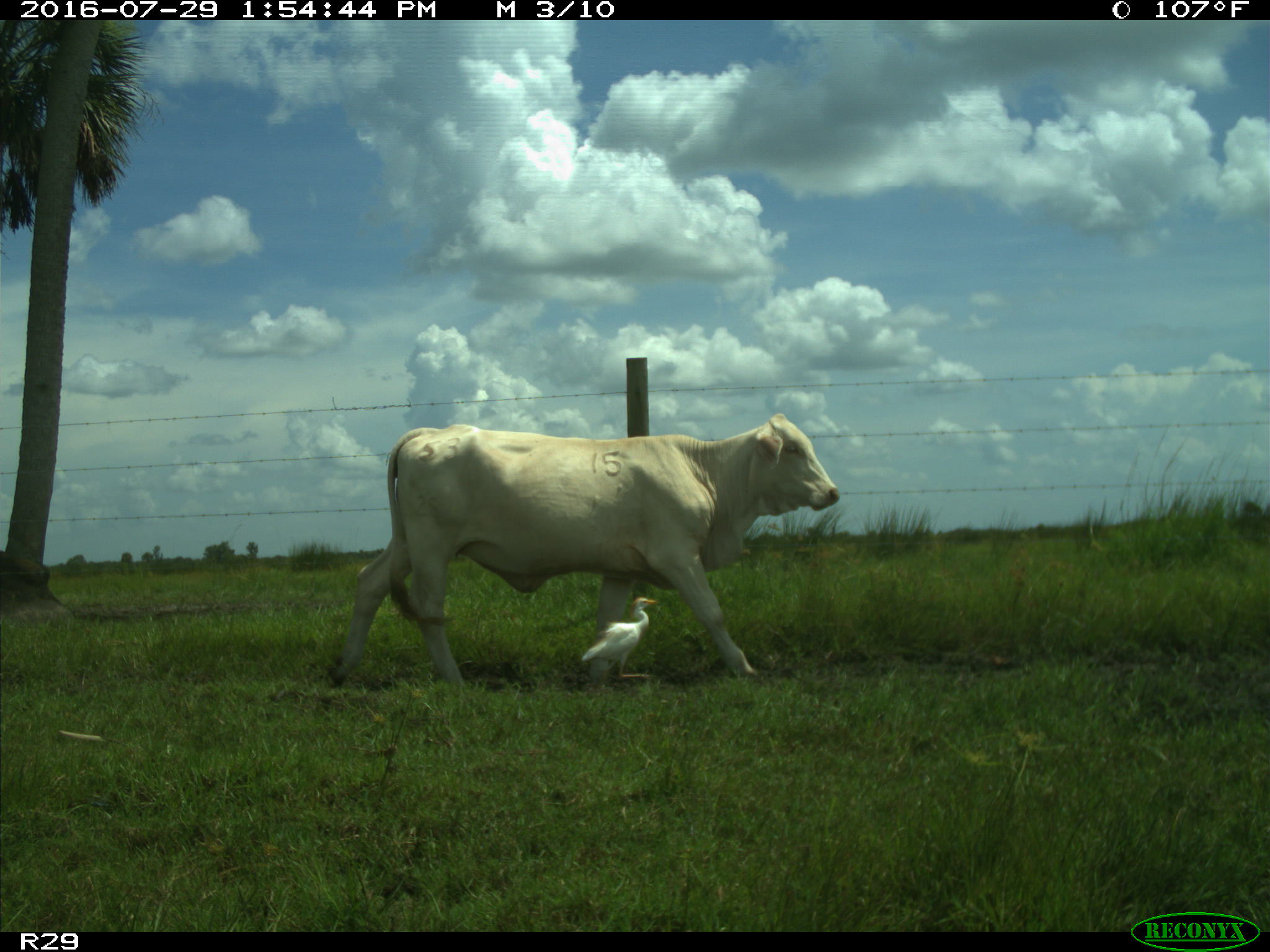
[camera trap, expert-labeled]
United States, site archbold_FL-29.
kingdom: Animalia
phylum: Chordata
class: Mammalia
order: Artiodactyla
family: Bovidae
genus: Bos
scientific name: Bos taurus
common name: domestic cow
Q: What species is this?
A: Bos taurus (domestic cow).